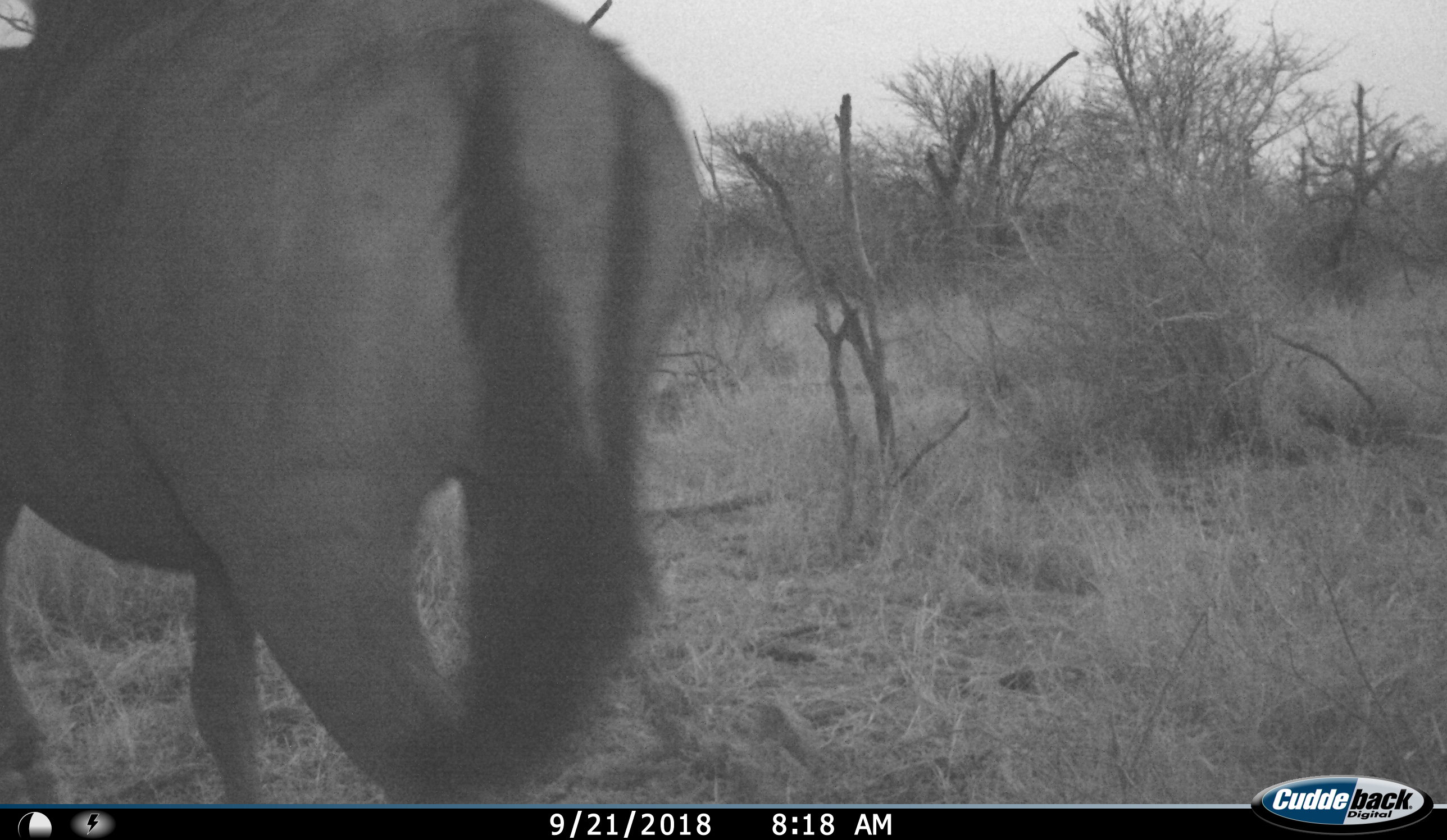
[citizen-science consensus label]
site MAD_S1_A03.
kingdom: Animalia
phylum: Chordata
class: Mammalia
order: Artiodactyla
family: Bovidae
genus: Connochaetes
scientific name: Connochaetes taurinus taurinus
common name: blue wildebeest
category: wildebeestblue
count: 1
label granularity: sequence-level